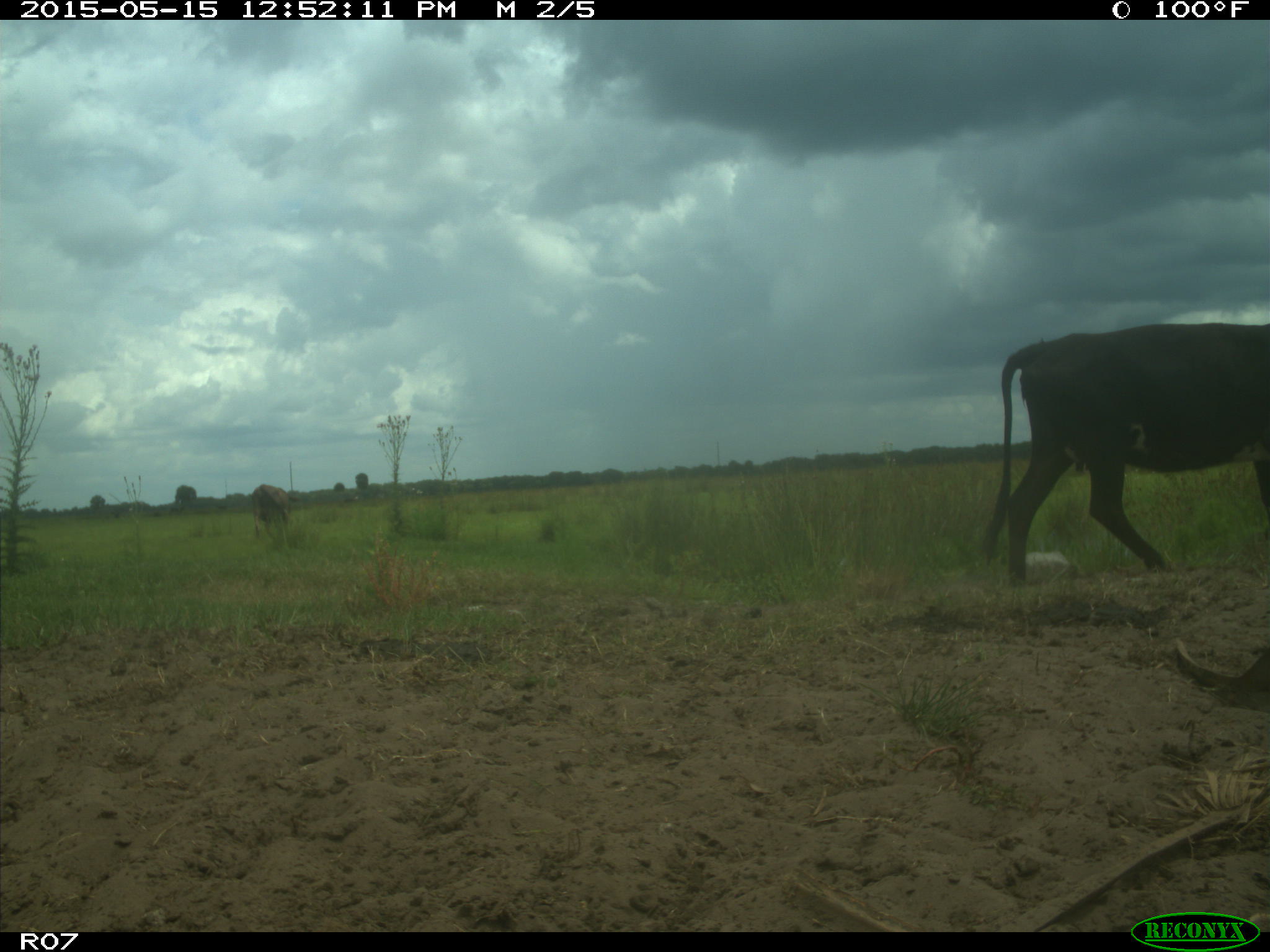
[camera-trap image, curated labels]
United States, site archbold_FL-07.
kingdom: Animalia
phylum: Chordata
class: Mammalia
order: Artiodactyla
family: Bovidae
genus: Bos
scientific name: Bos taurus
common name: domestic cow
Bos taurus (domestic cow).